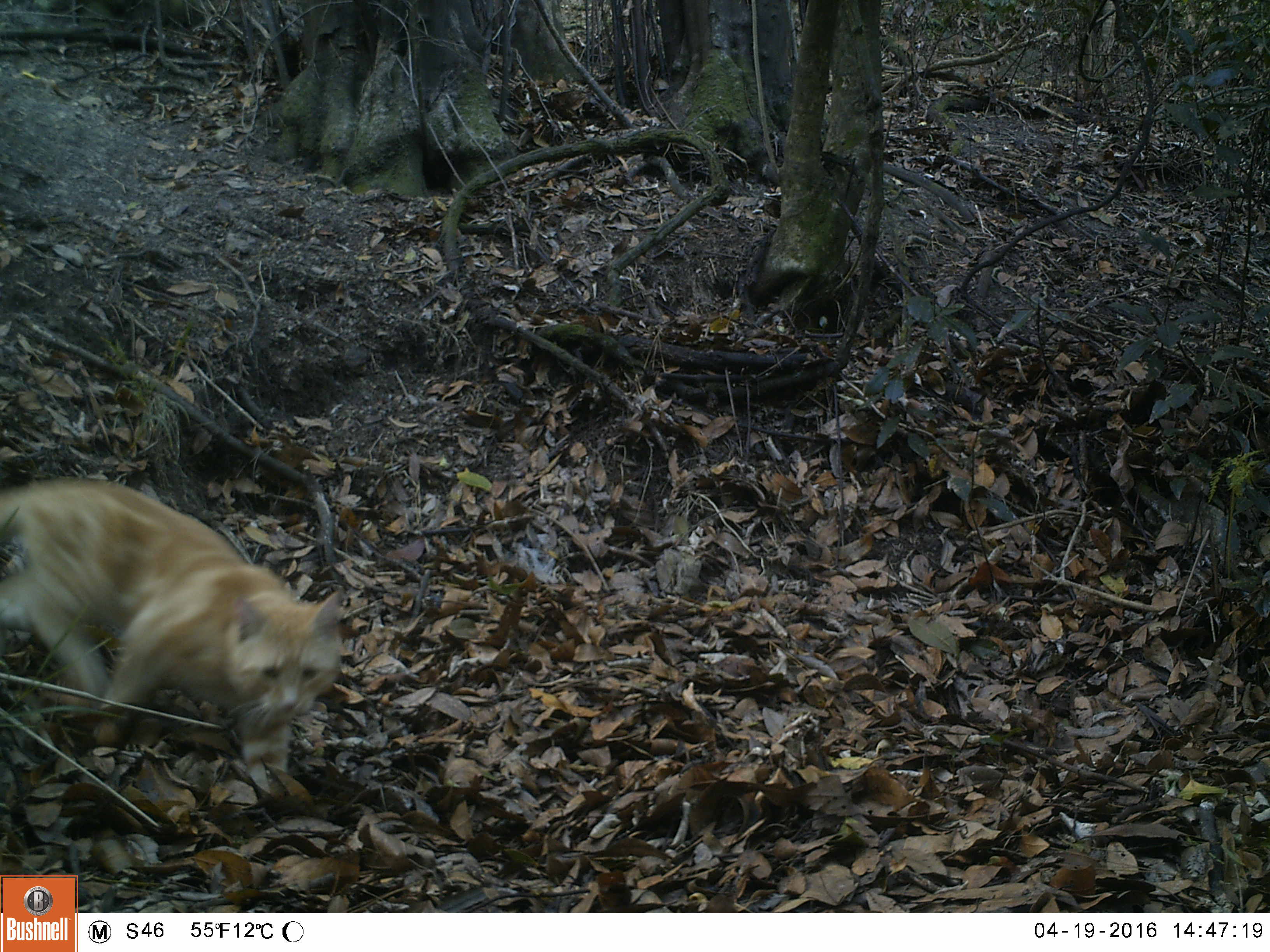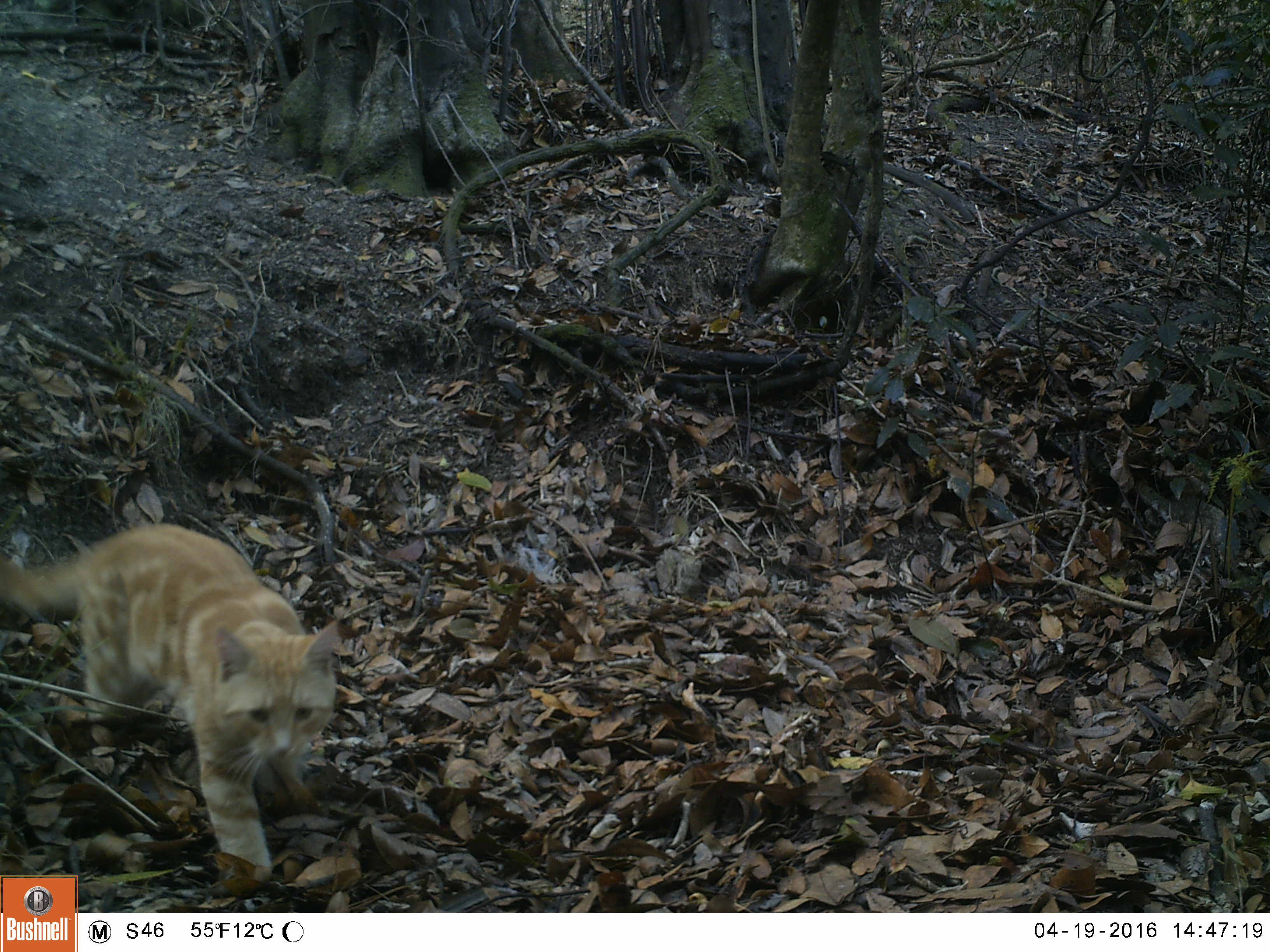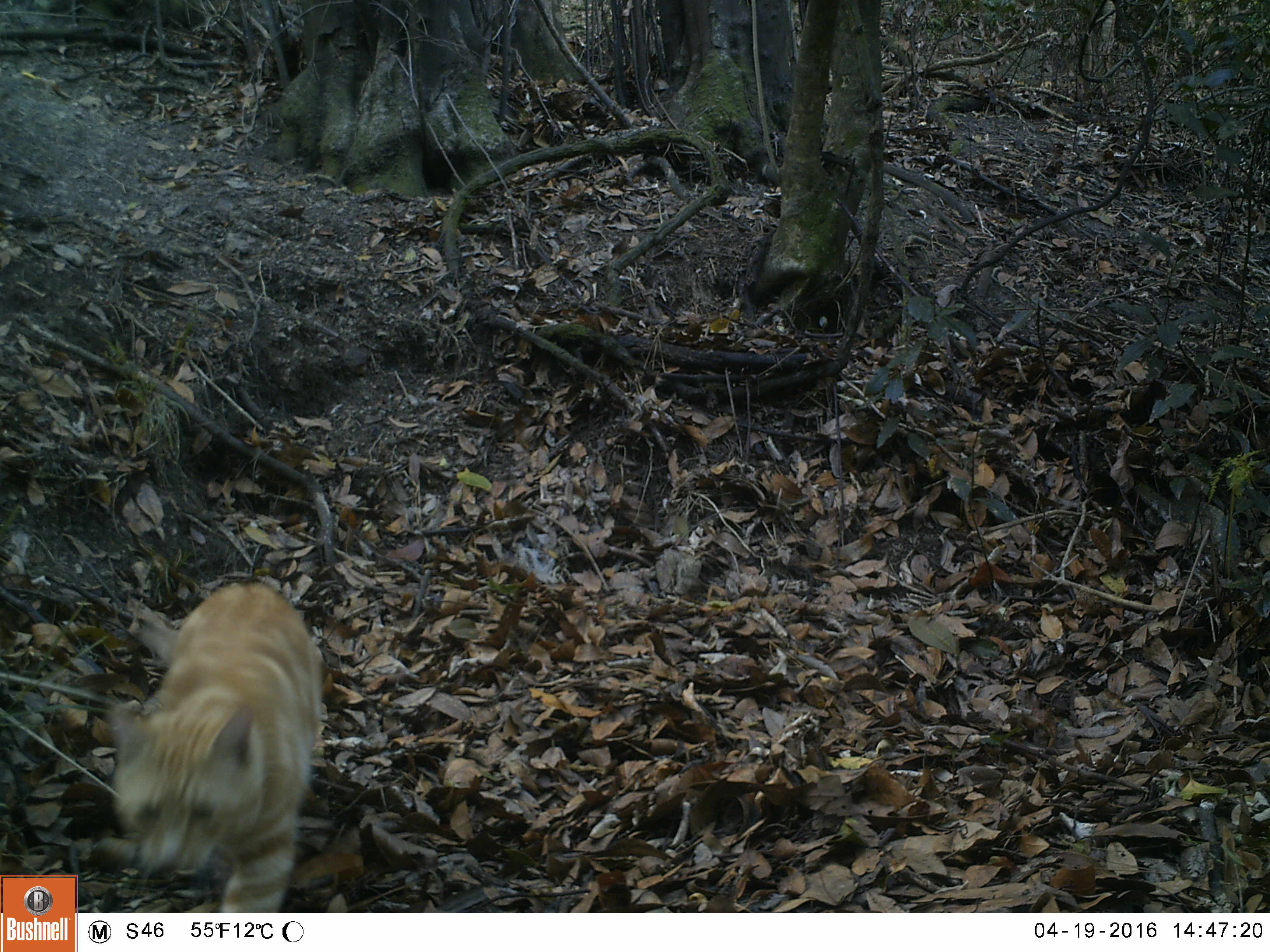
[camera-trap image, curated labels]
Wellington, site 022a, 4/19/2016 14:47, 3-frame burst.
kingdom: Animalia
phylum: Chordata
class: Mammalia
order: Carnivora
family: Felidae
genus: Felis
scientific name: Felis catus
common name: cat